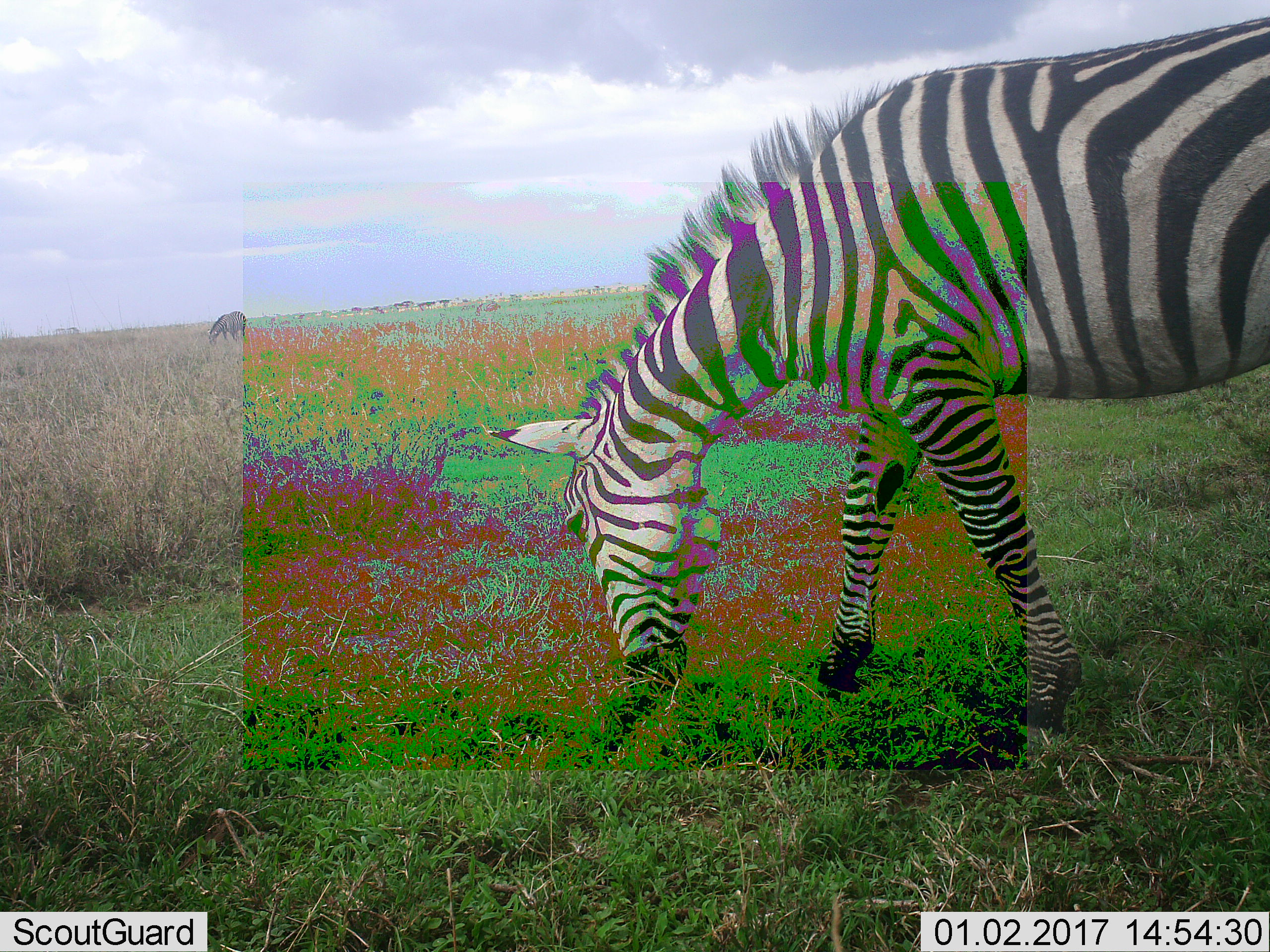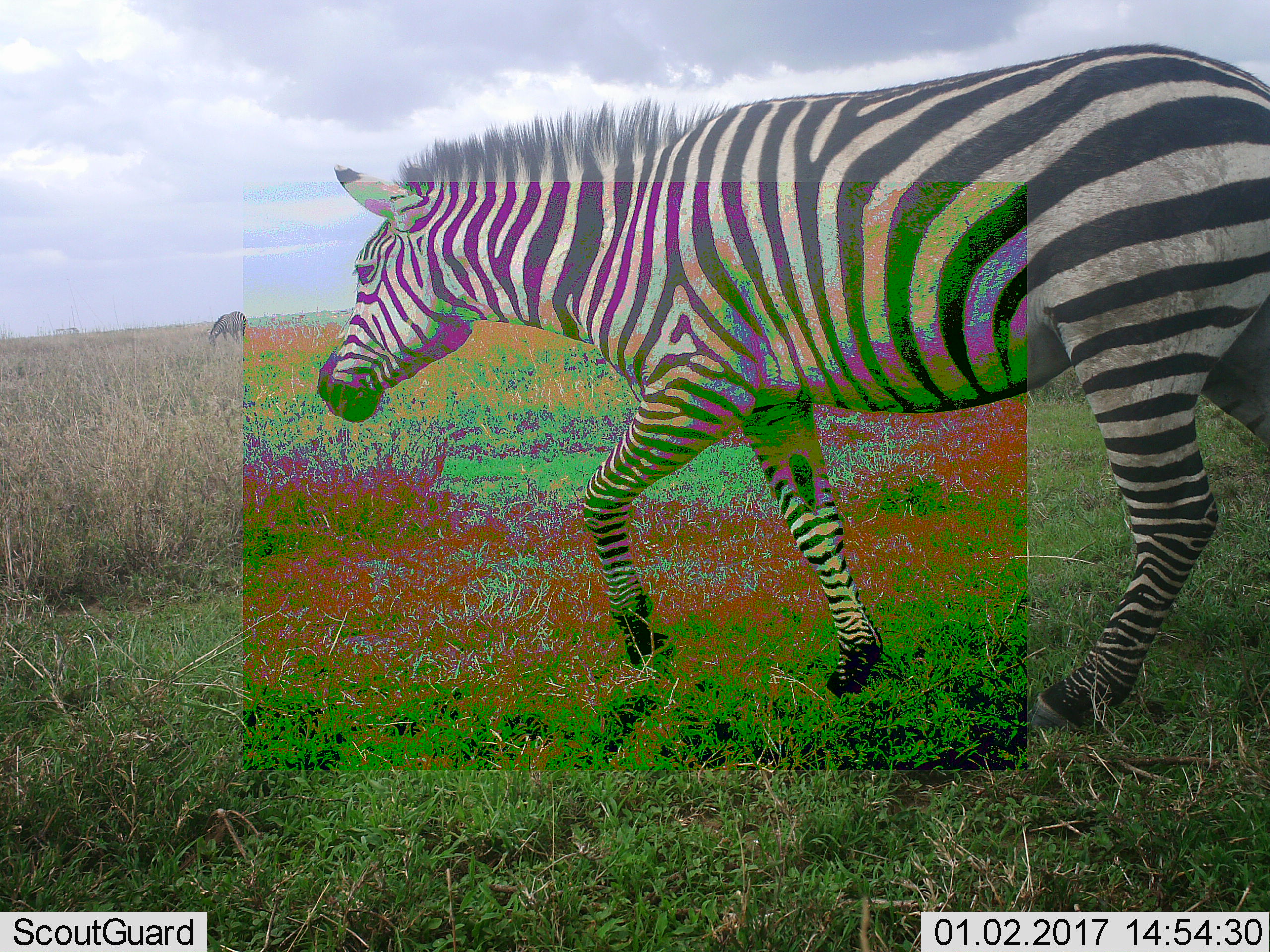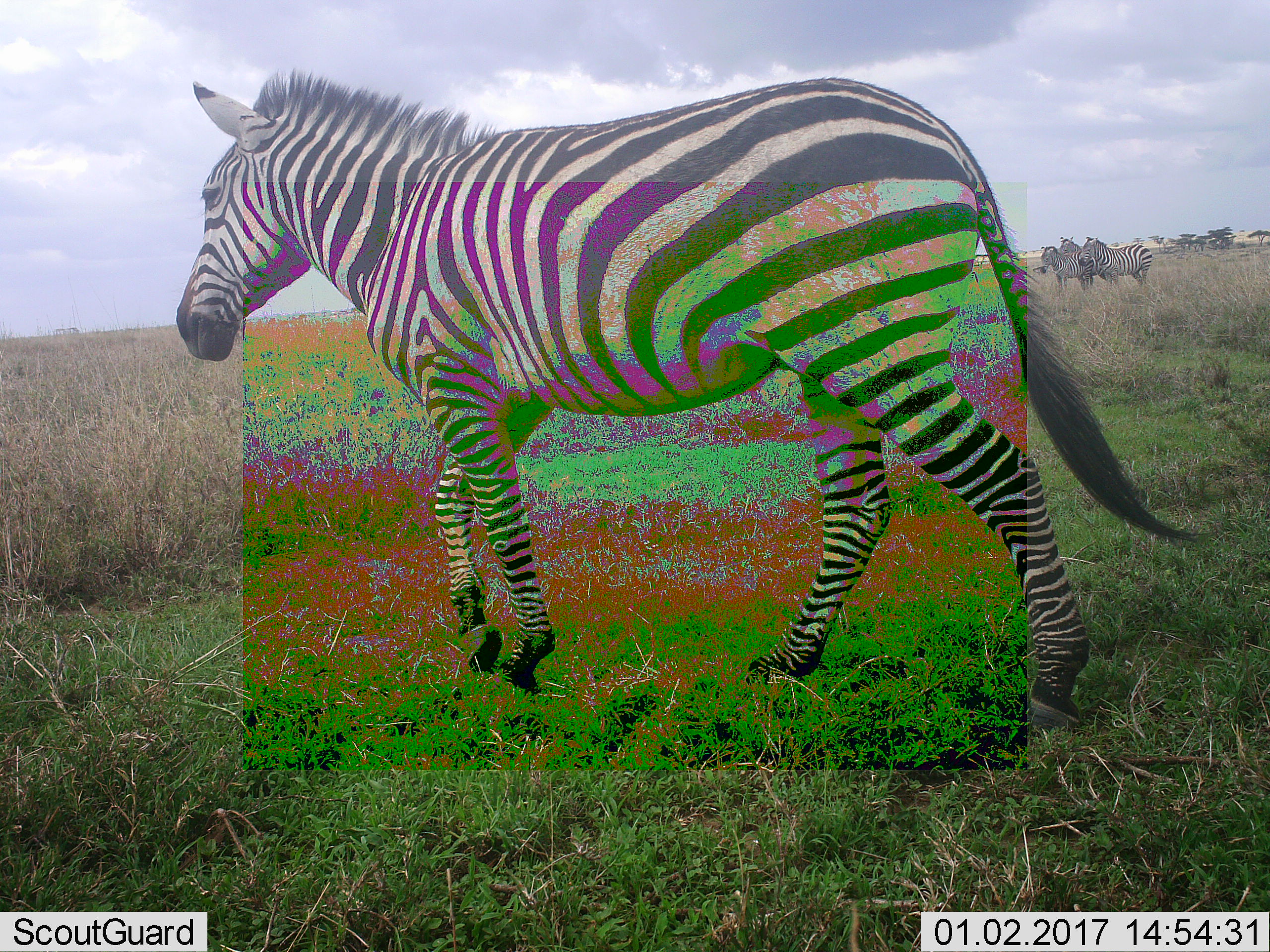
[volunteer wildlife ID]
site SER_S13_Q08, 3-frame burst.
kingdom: Animalia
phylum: Chordata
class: Mammalia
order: Perissodactyla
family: Equidae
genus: Equus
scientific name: Equus quagga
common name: plains zebra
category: zebraplains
Zebraplains (plains zebra) (Equus quagga), count 4. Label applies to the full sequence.